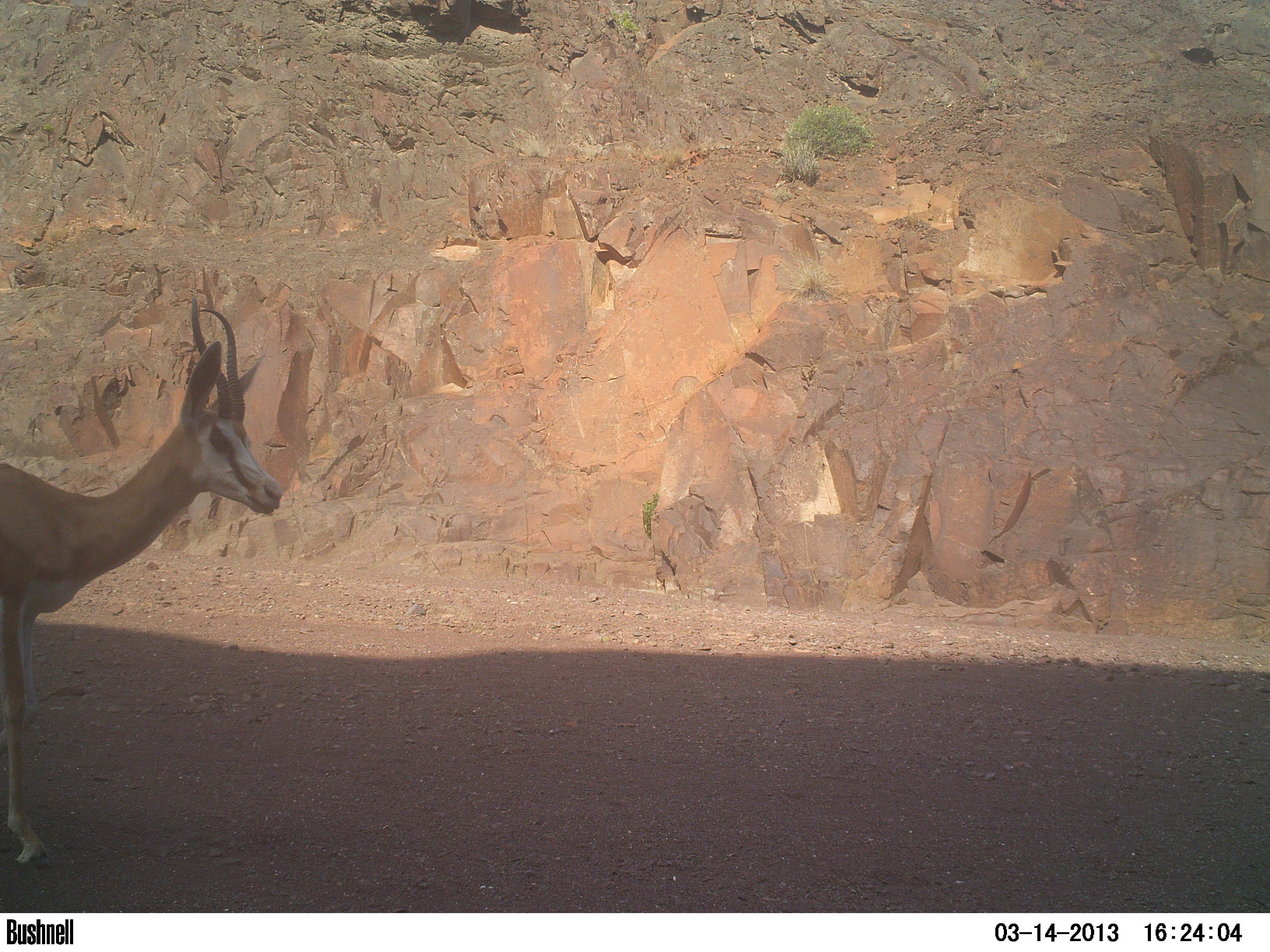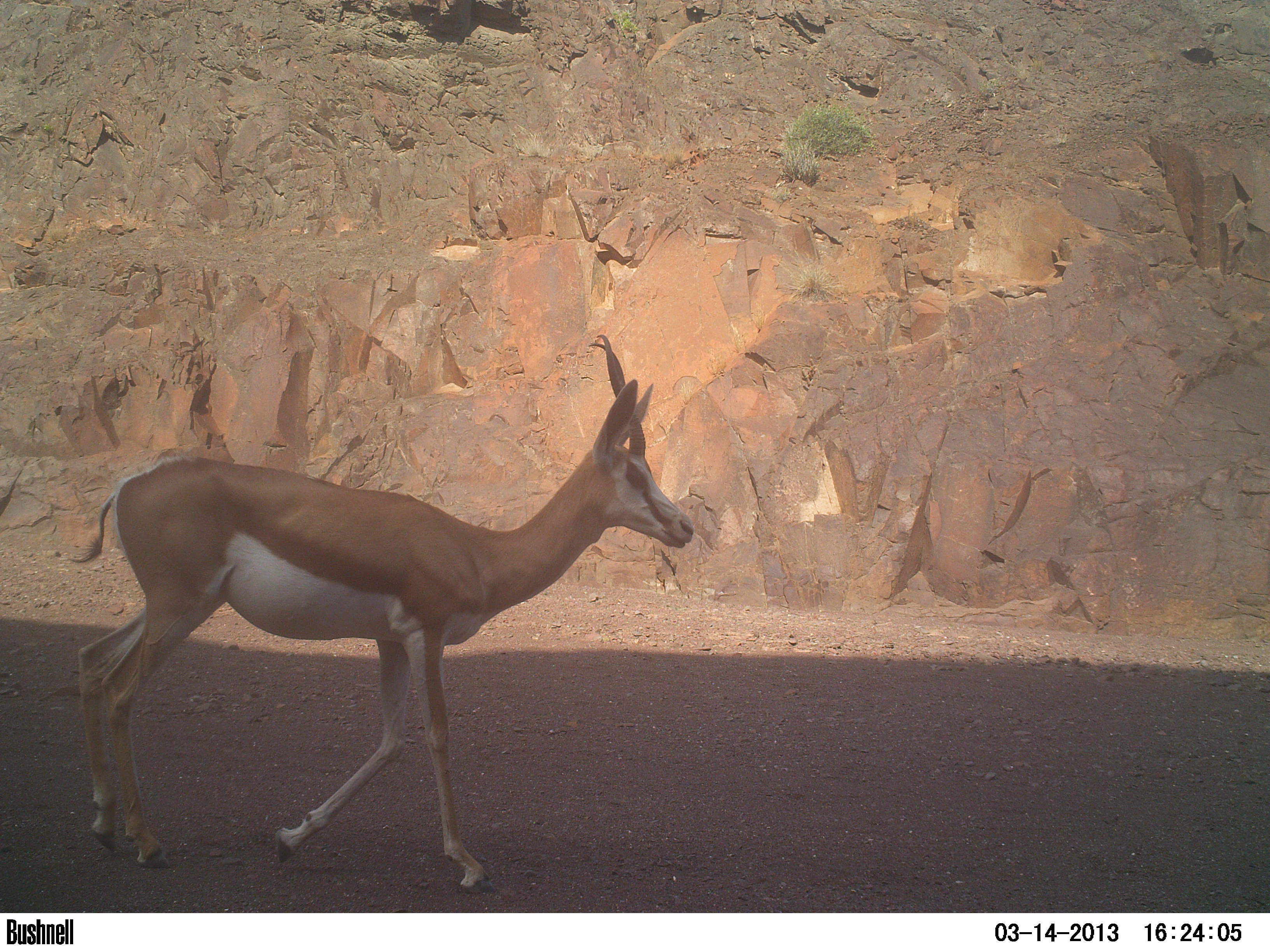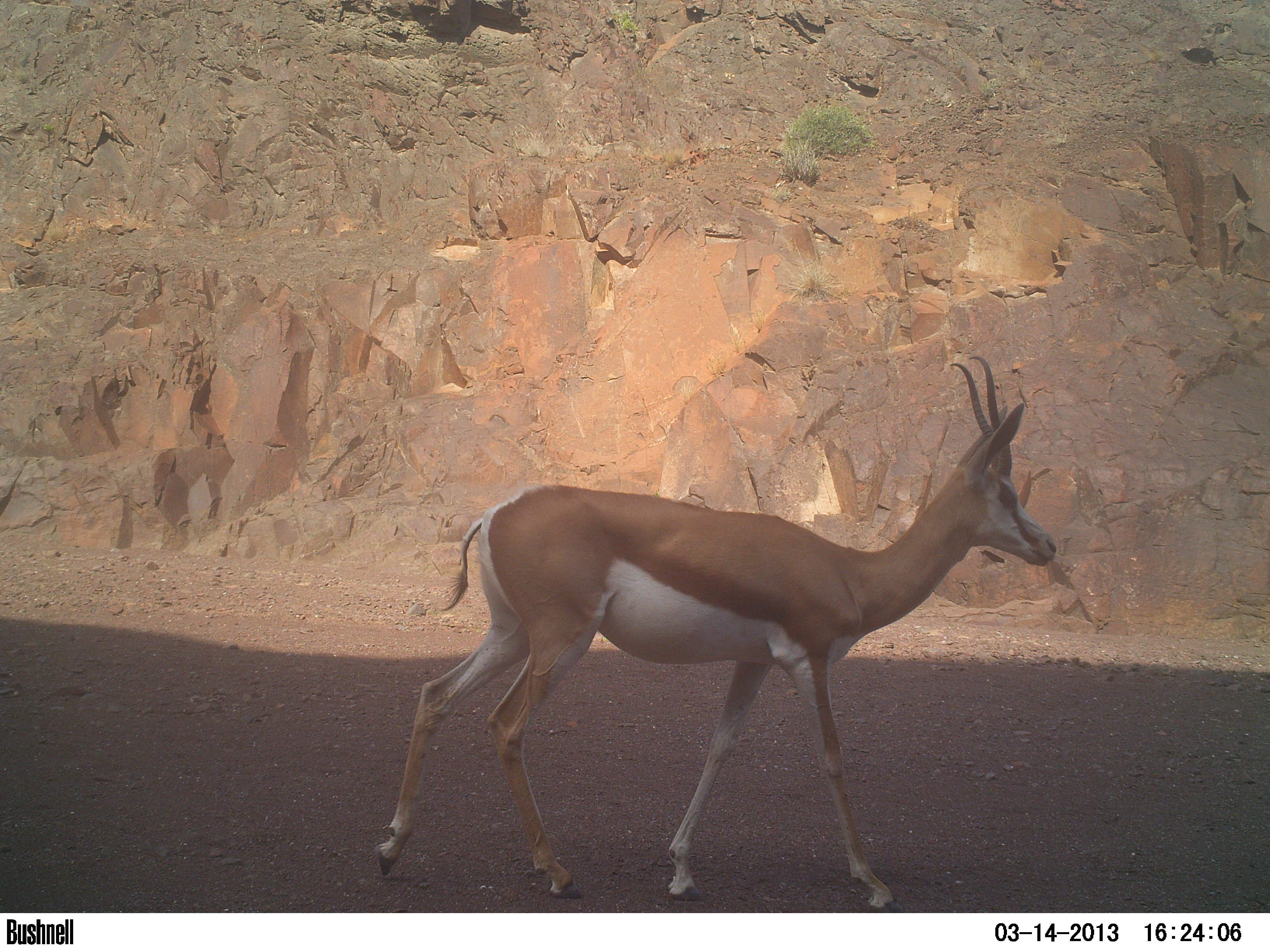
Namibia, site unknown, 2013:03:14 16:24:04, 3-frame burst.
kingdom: Animalia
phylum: Chordata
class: Mammalia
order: Artiodactyla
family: Bovidae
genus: Antidorcas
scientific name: Antidorcas marsupialis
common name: springbok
Antidorcas marsupialis (springbok).